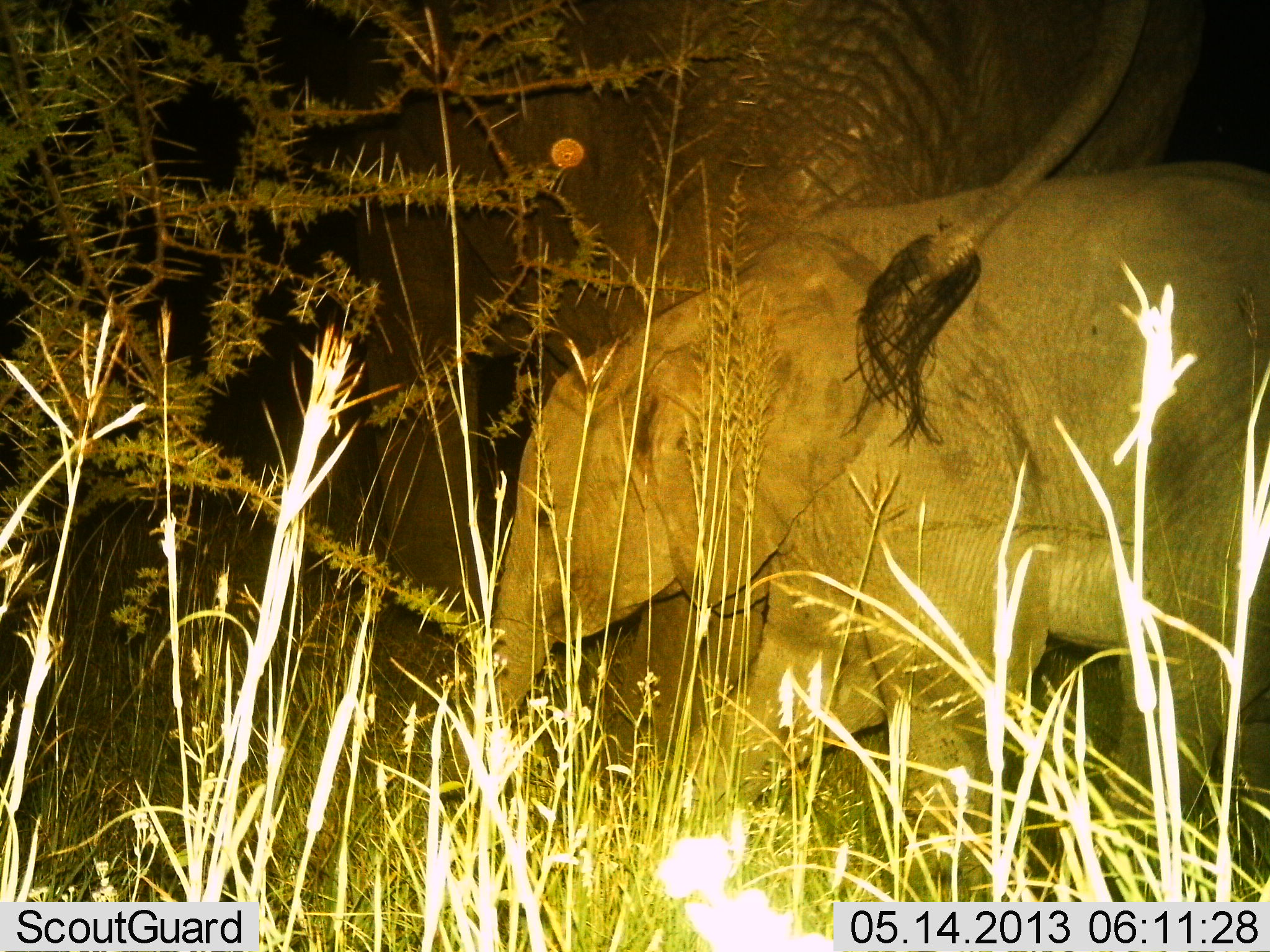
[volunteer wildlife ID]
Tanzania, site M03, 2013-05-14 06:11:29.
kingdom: Animalia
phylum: Chordata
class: Mammalia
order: Proboscidea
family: Elephantidae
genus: Loxodonta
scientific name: Loxodonta africana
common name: african bush elephant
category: elephant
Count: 2.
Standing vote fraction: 60%.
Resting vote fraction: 10%.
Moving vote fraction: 30%.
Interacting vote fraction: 0%.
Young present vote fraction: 100%.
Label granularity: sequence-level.